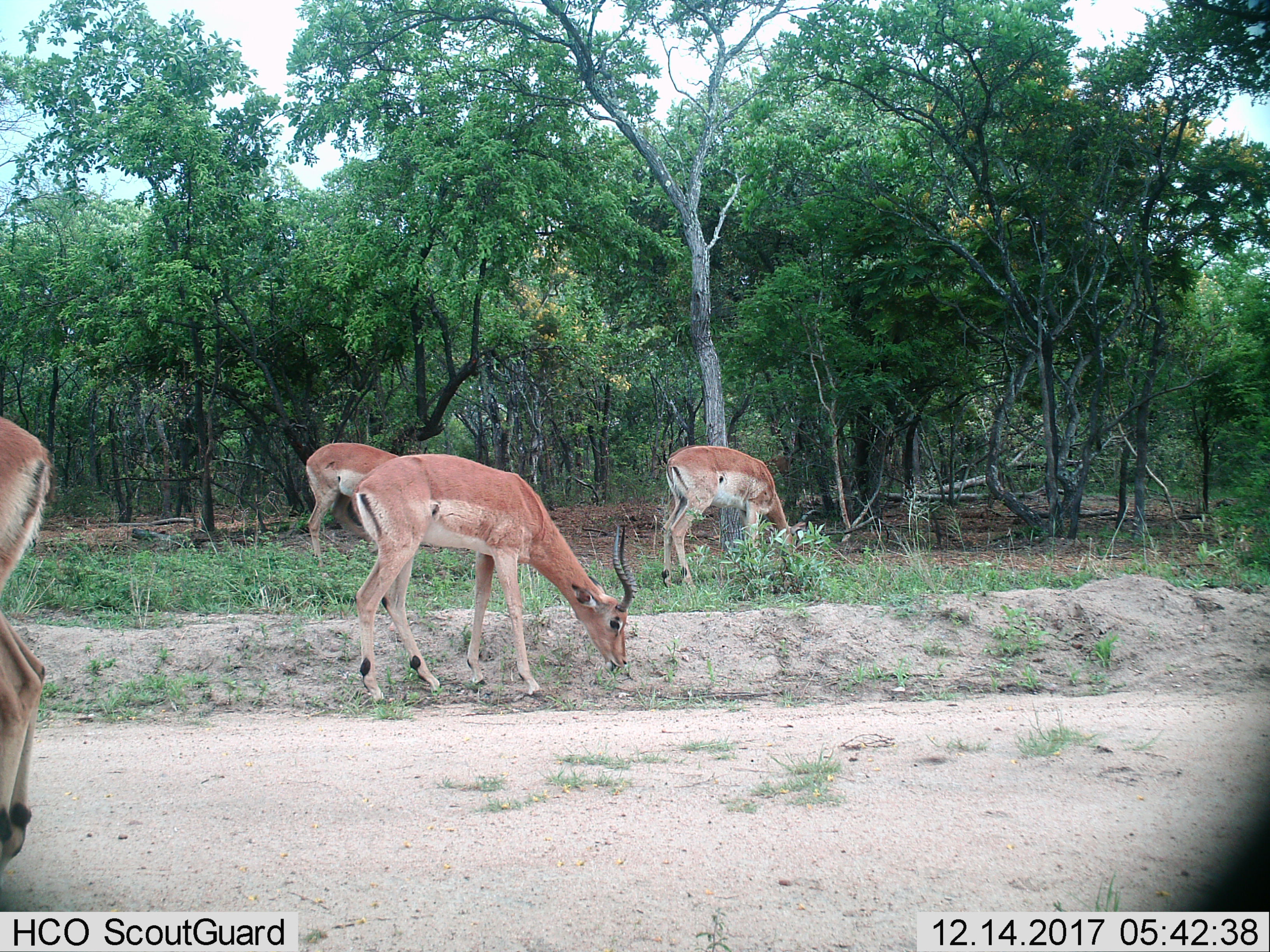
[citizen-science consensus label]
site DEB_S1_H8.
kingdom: Animalia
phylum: Chordata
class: Mammalia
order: Artiodactyla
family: Bovidae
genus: Aepyceros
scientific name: Aepyceros melampus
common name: impala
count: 4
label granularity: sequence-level